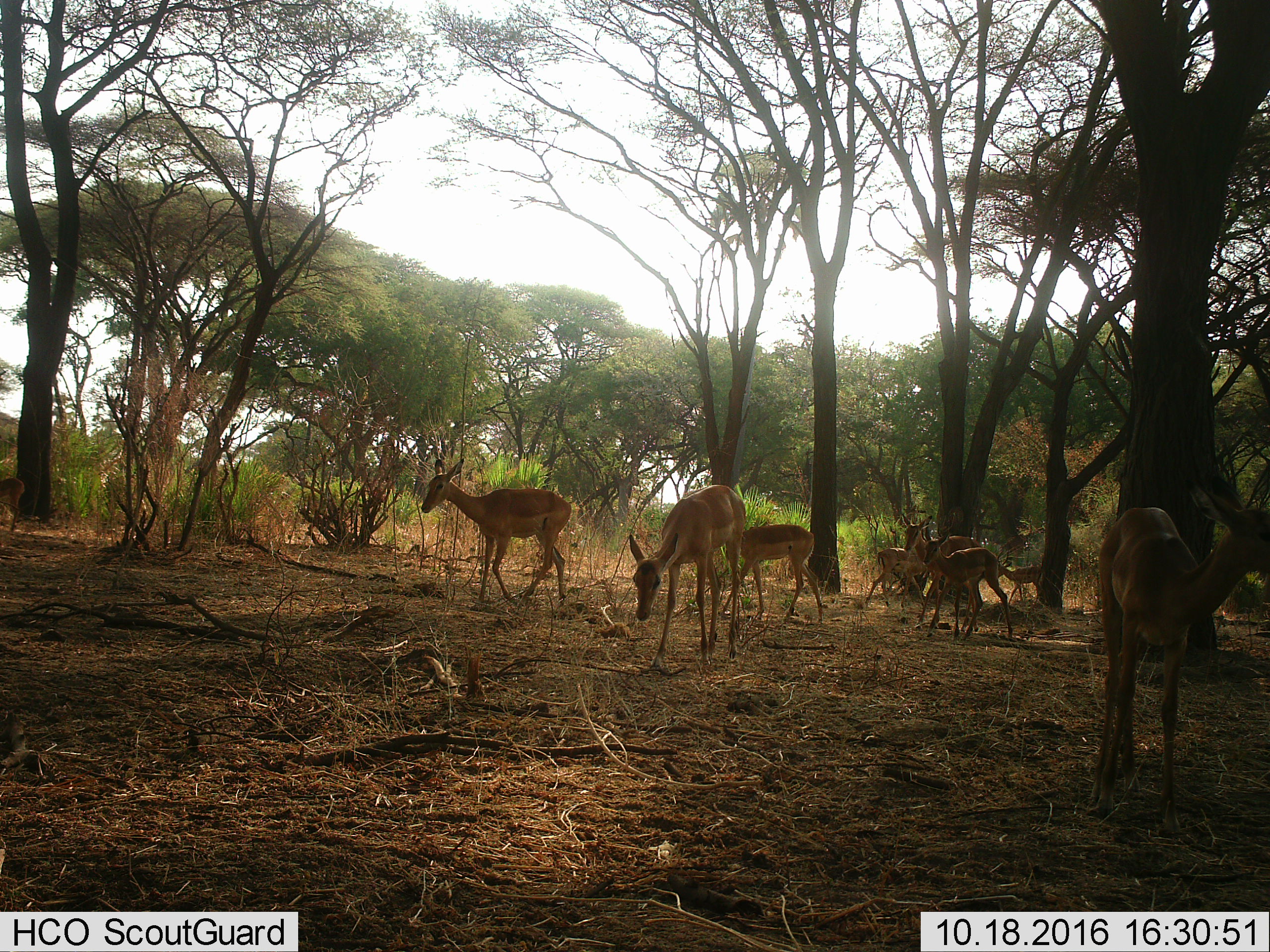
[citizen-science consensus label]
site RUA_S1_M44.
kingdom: Animalia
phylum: Chordata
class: Mammalia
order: Artiodactyla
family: Bovidae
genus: Aepyceros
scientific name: Aepyceros melampus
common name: impala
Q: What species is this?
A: Impala (Aepyceros melampus).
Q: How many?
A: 9.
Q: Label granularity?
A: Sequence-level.